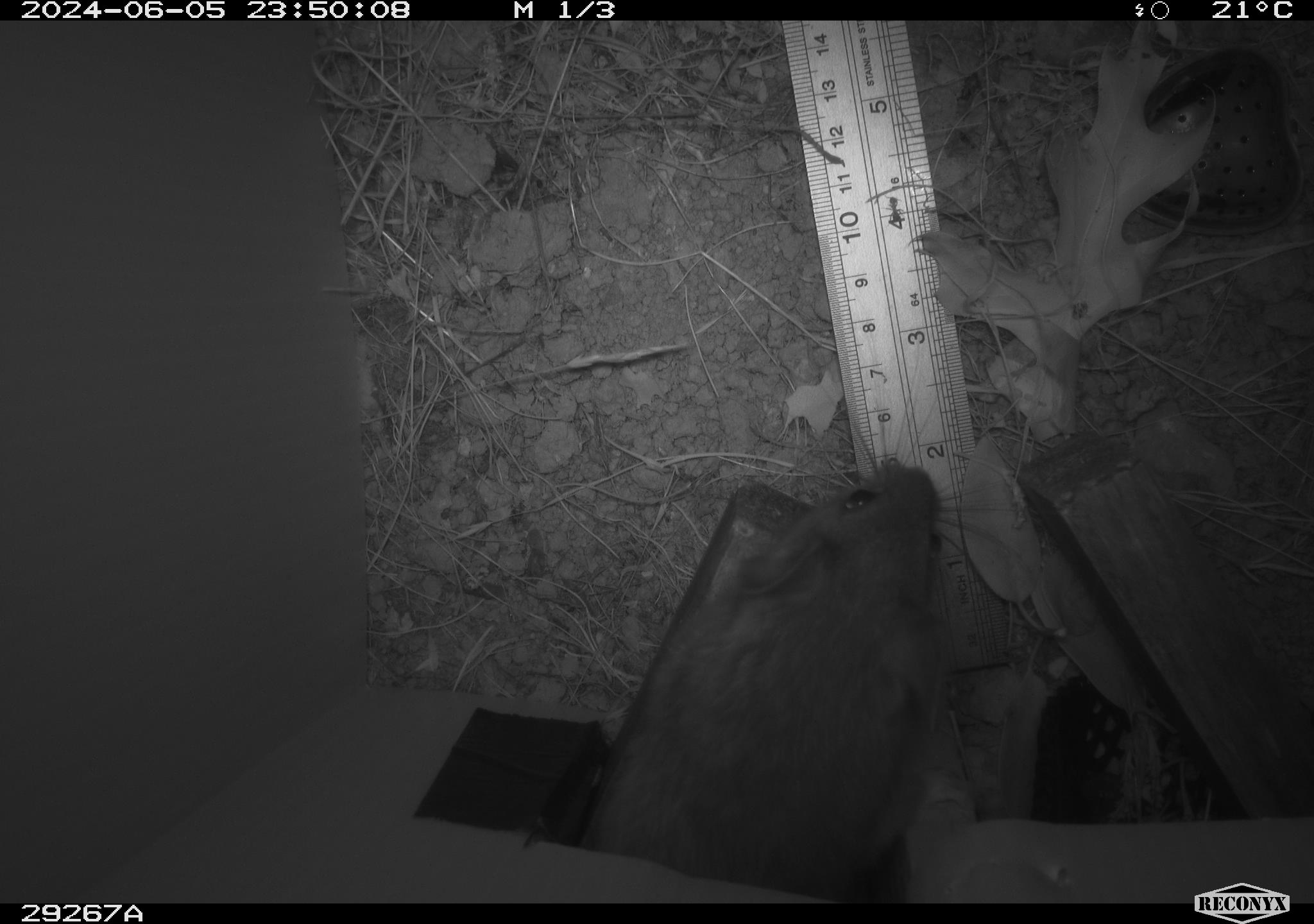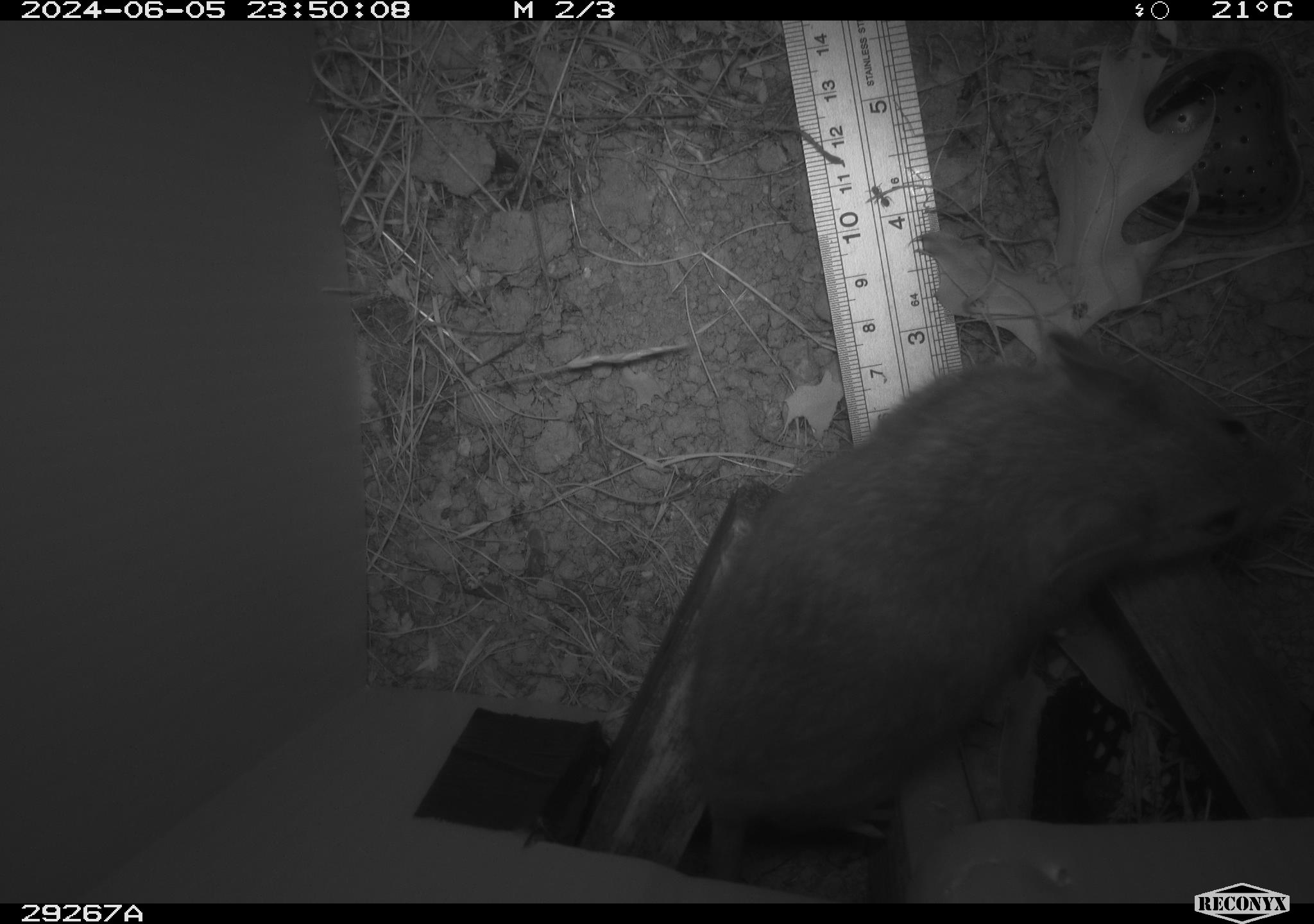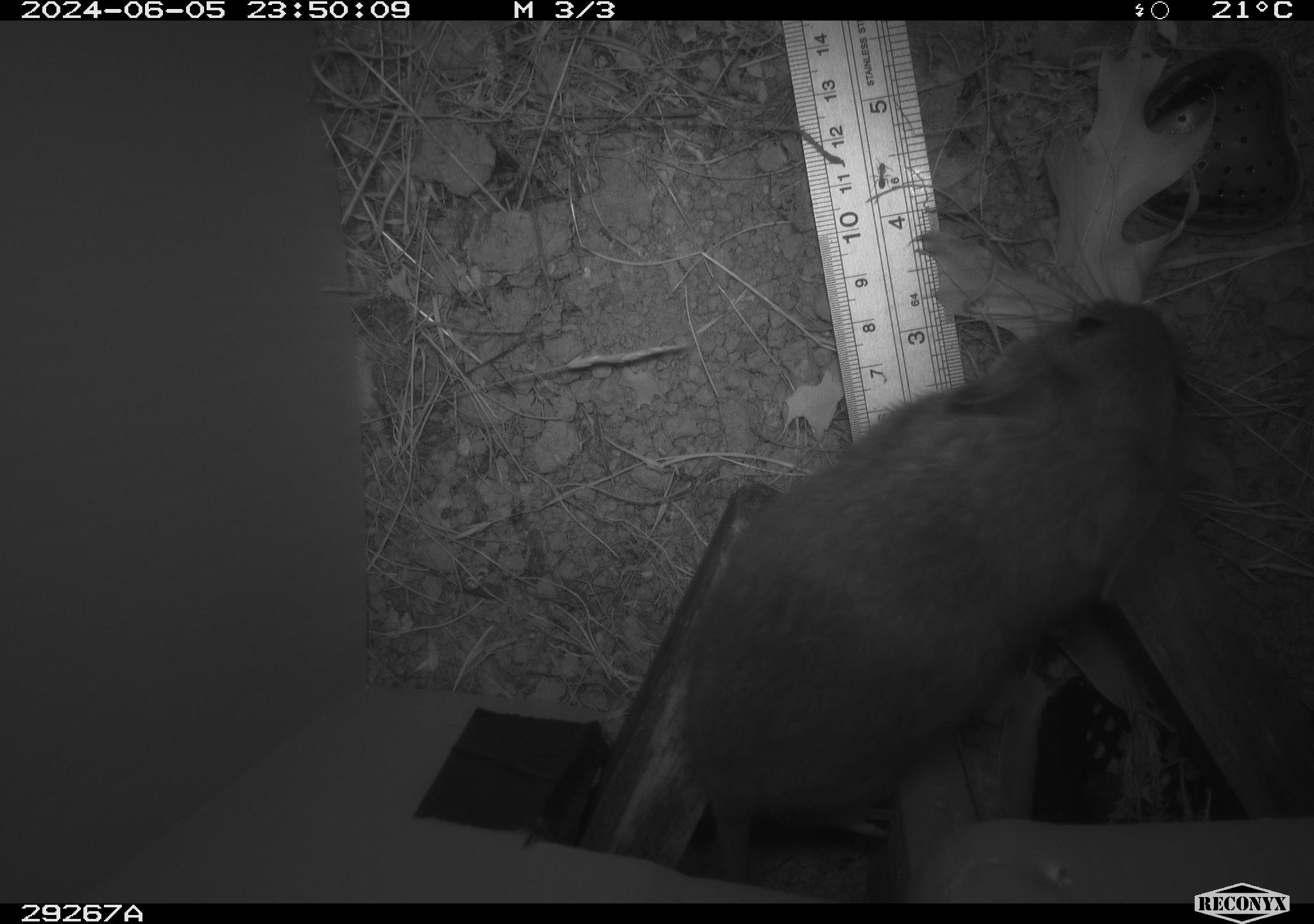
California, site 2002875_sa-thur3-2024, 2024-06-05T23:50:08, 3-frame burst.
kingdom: Animalia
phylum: Chordata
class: Mammalia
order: Rodentia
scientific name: Rodentia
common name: rodent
Rodent (Rodentia).